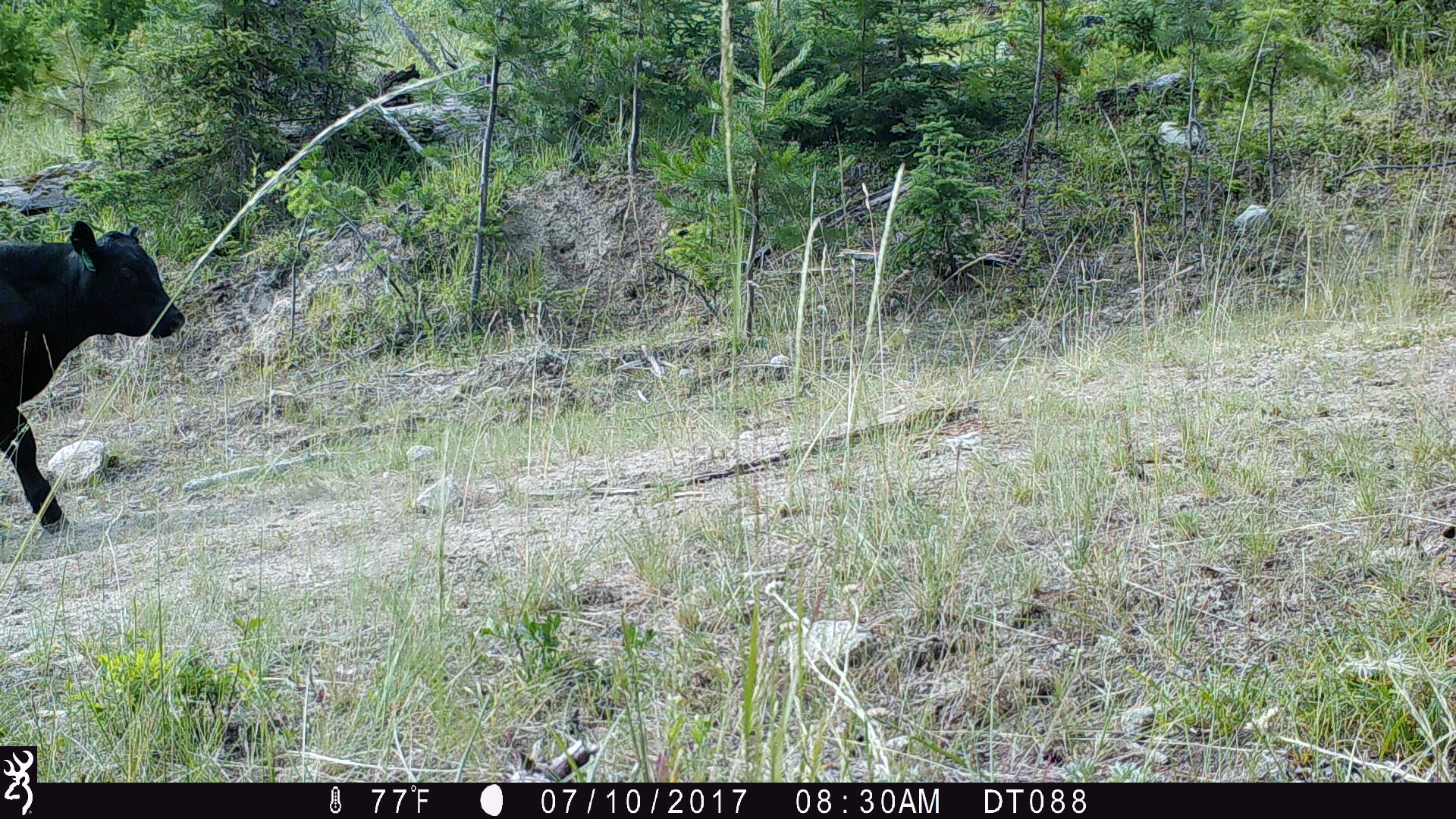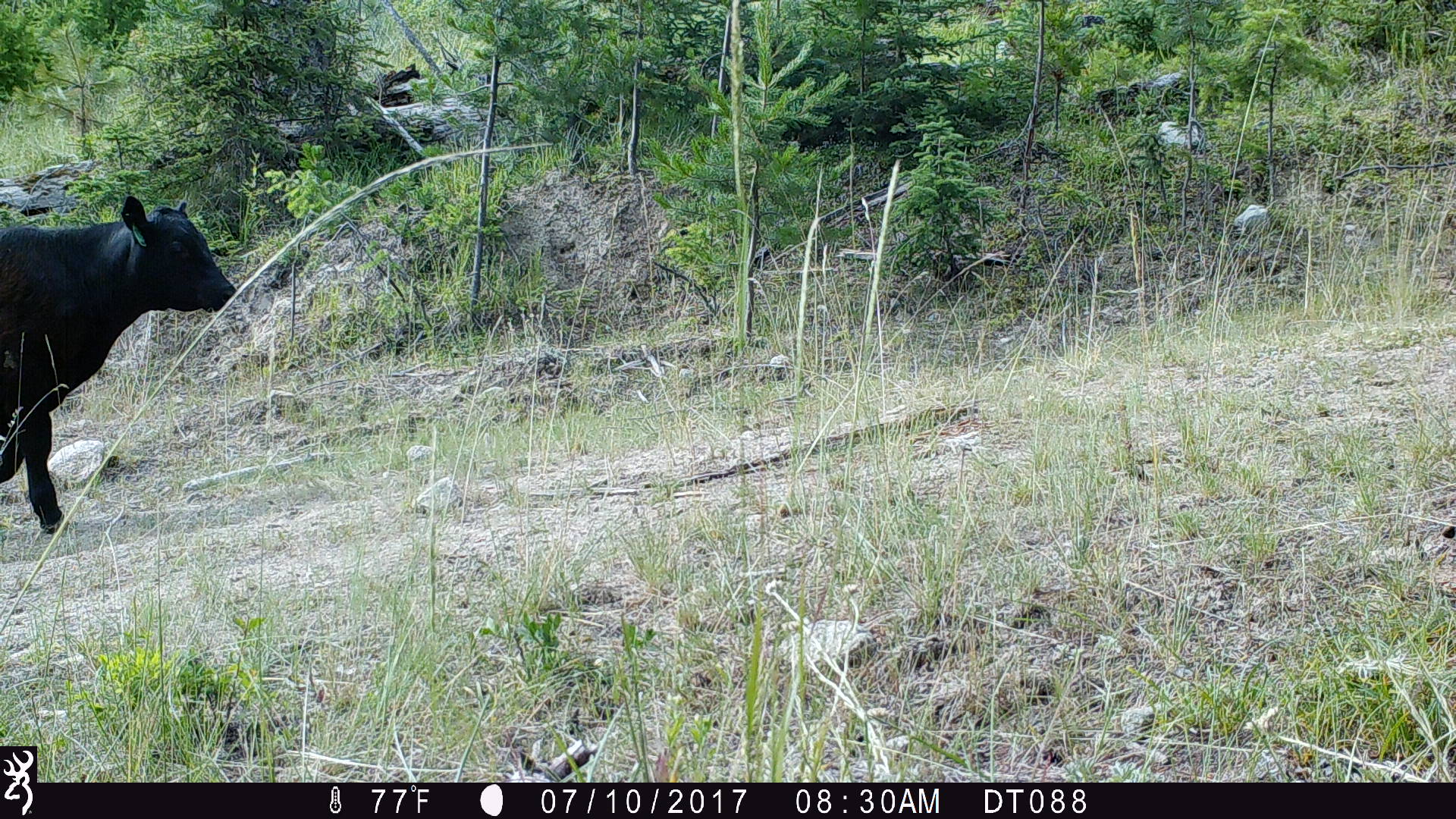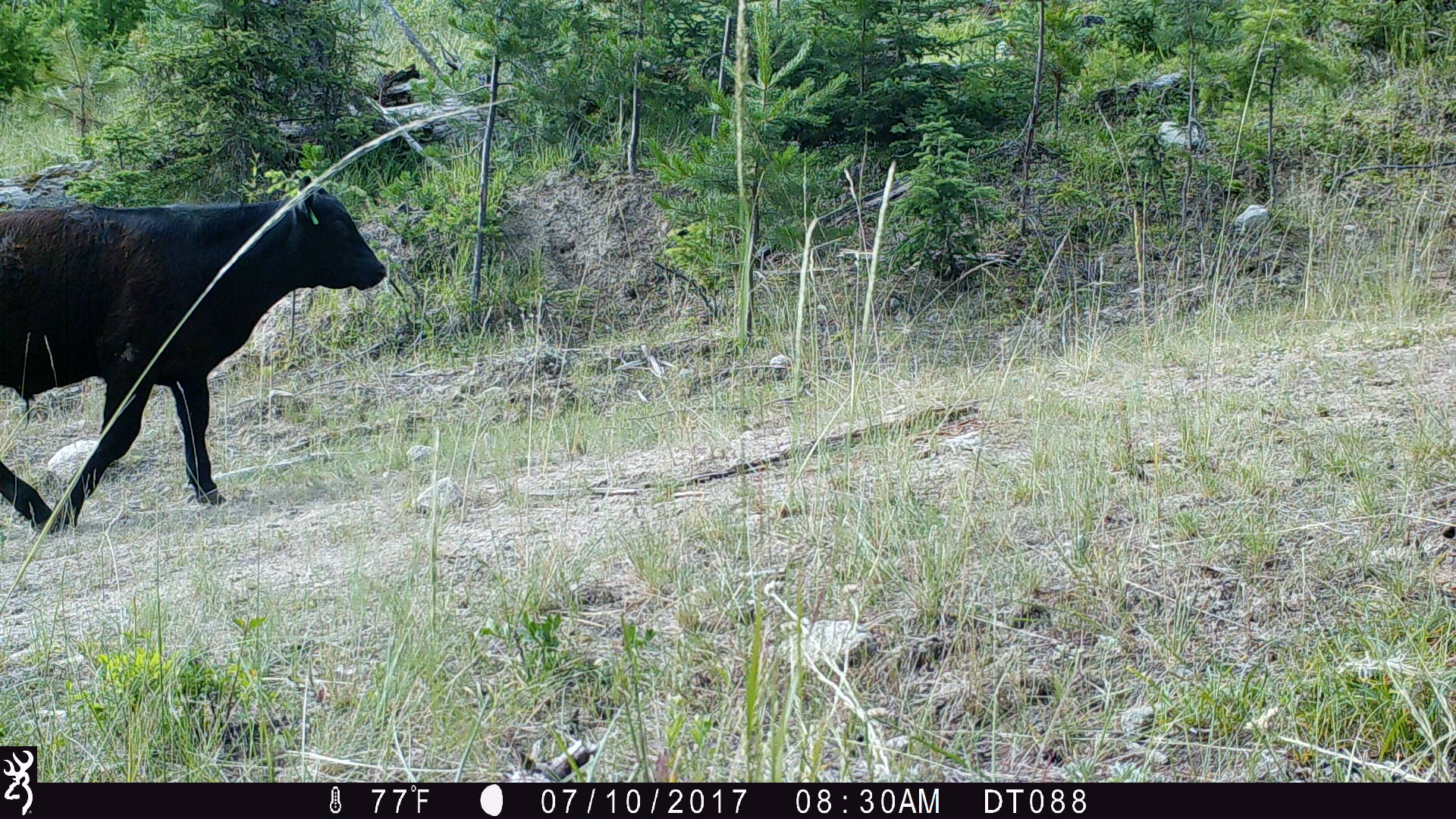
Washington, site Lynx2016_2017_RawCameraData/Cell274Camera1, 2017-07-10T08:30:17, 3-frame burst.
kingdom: Animalia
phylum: Chordata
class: Mammalia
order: Artiodactyla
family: Bovidae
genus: Bos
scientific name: Bos taurus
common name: domestic cattle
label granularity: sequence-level